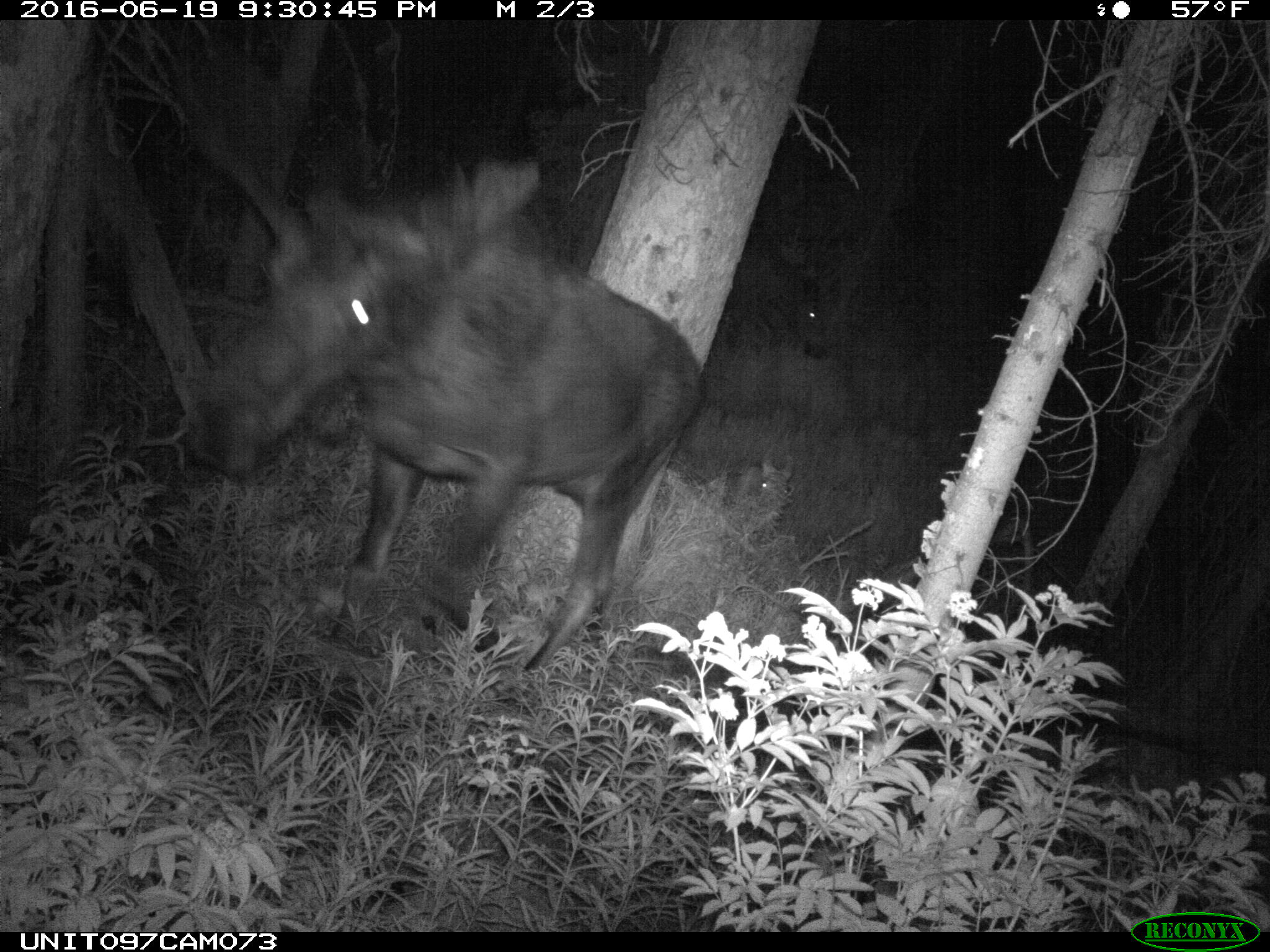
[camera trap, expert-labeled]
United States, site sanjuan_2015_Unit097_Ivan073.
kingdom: Animalia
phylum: Chordata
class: Mammalia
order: Artiodactyla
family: Cervidae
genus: Alces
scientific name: Alces alces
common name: moose